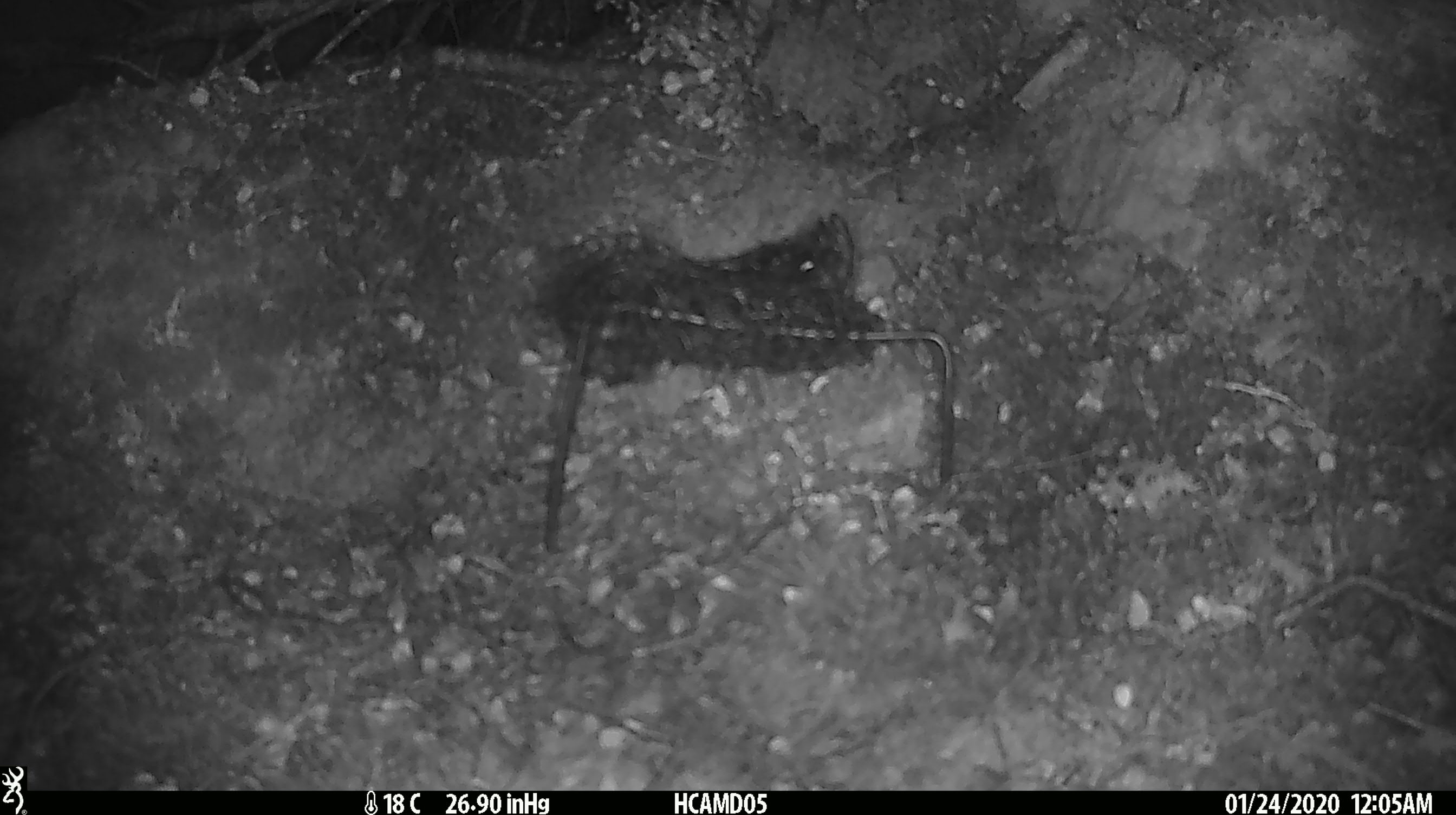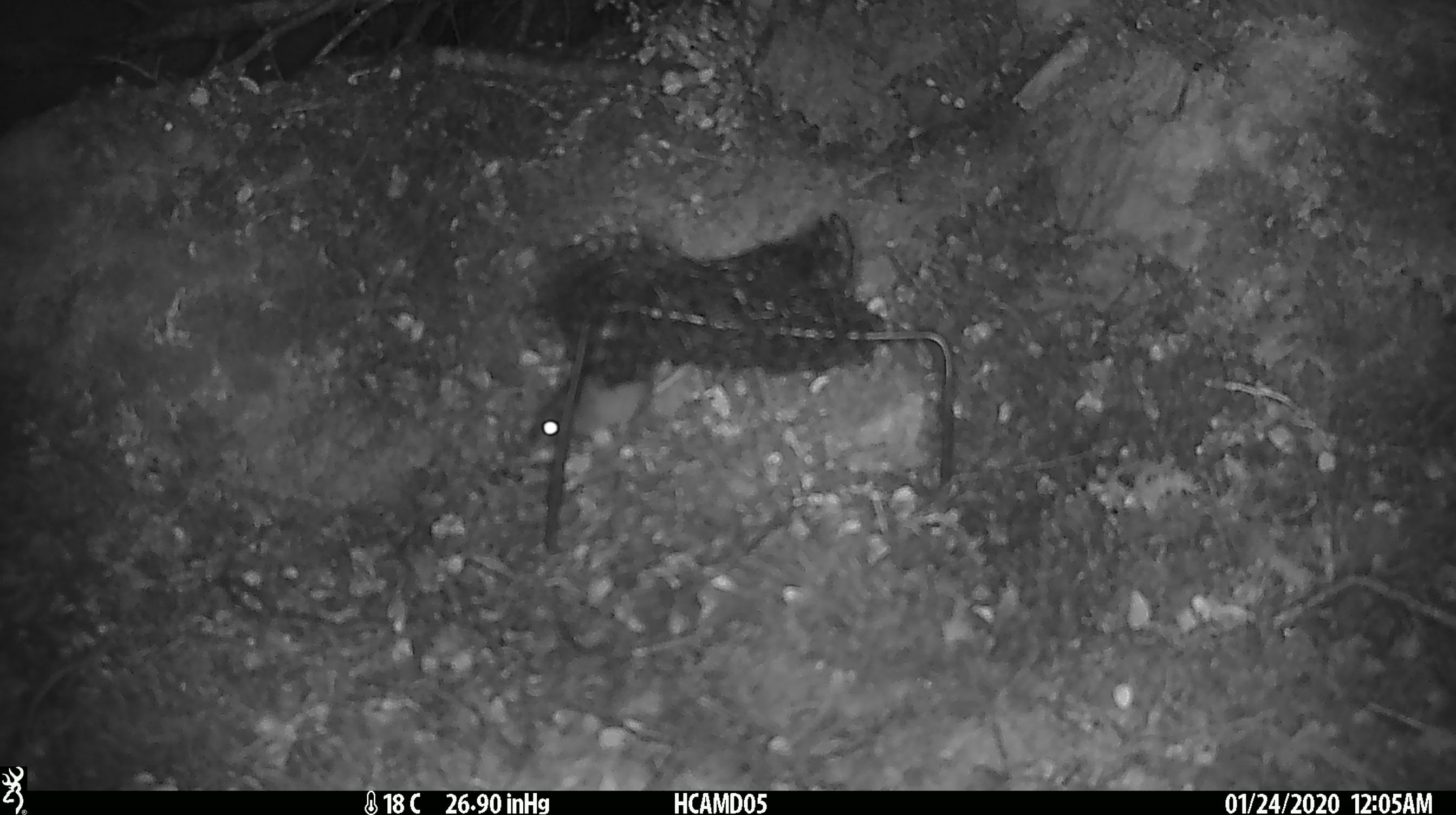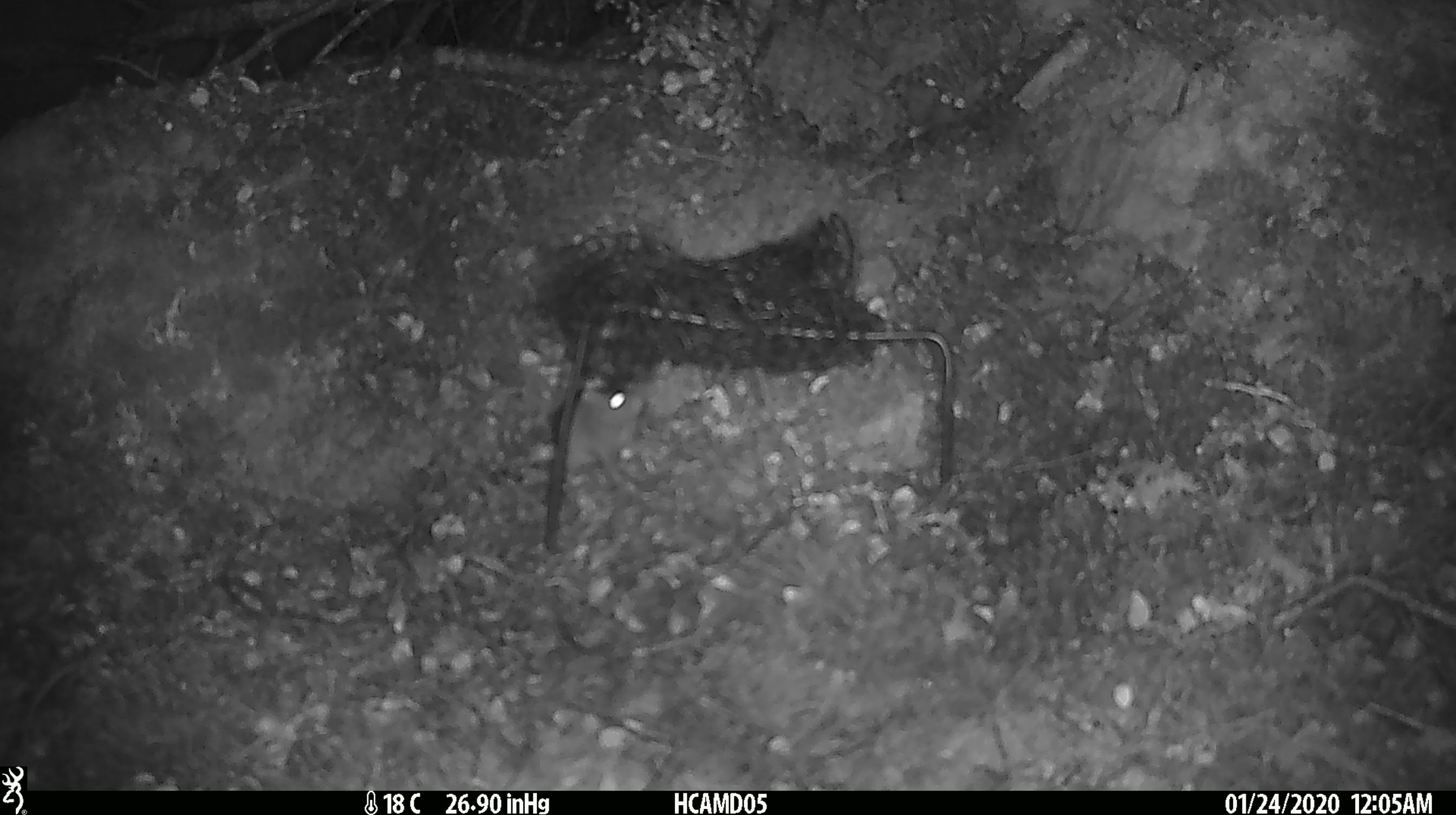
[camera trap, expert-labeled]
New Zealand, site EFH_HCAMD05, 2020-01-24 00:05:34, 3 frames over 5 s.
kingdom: Animalia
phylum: Chordata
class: Mammalia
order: Rodentia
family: Muridae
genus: Mus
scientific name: Mus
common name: mouse